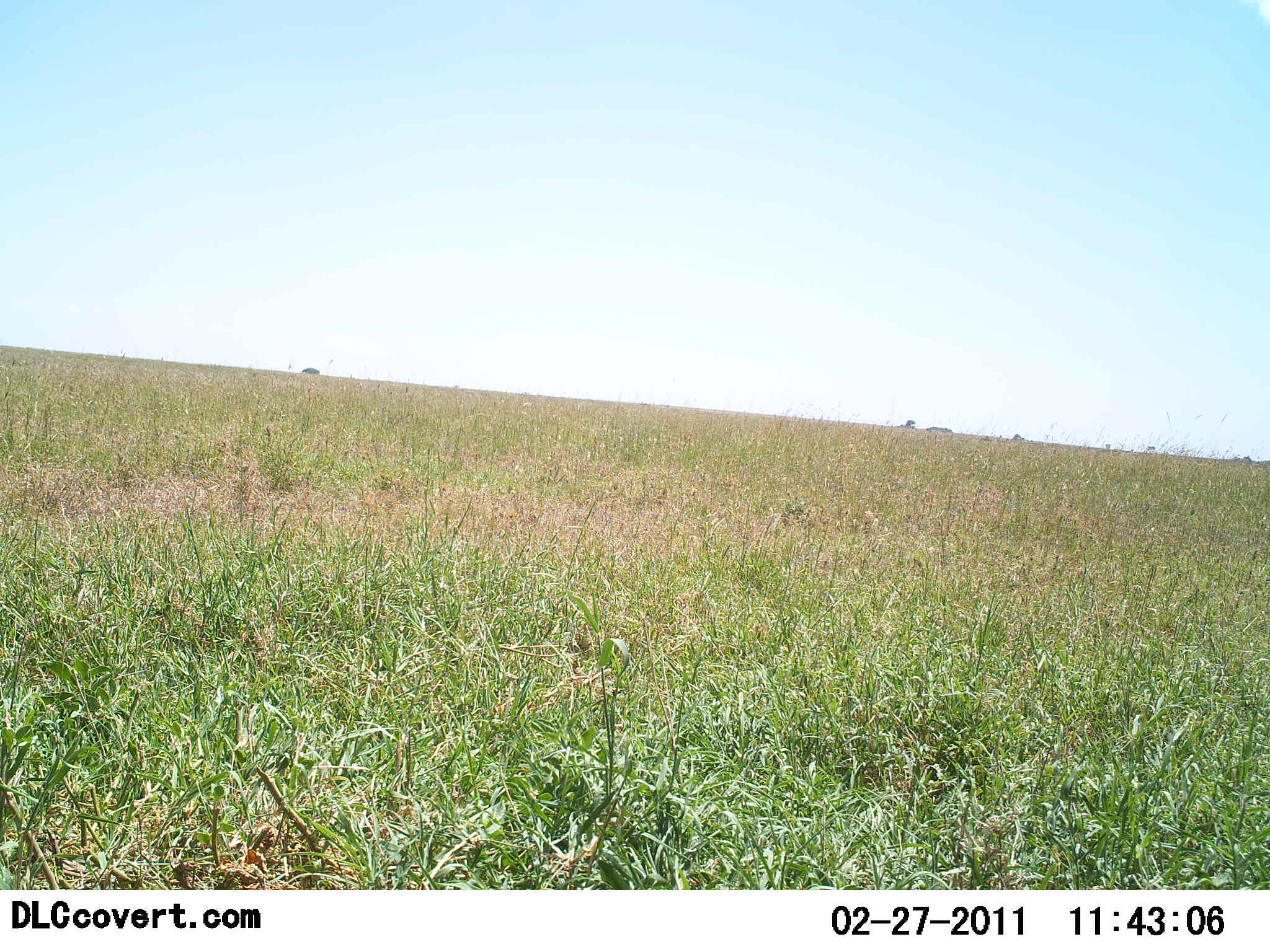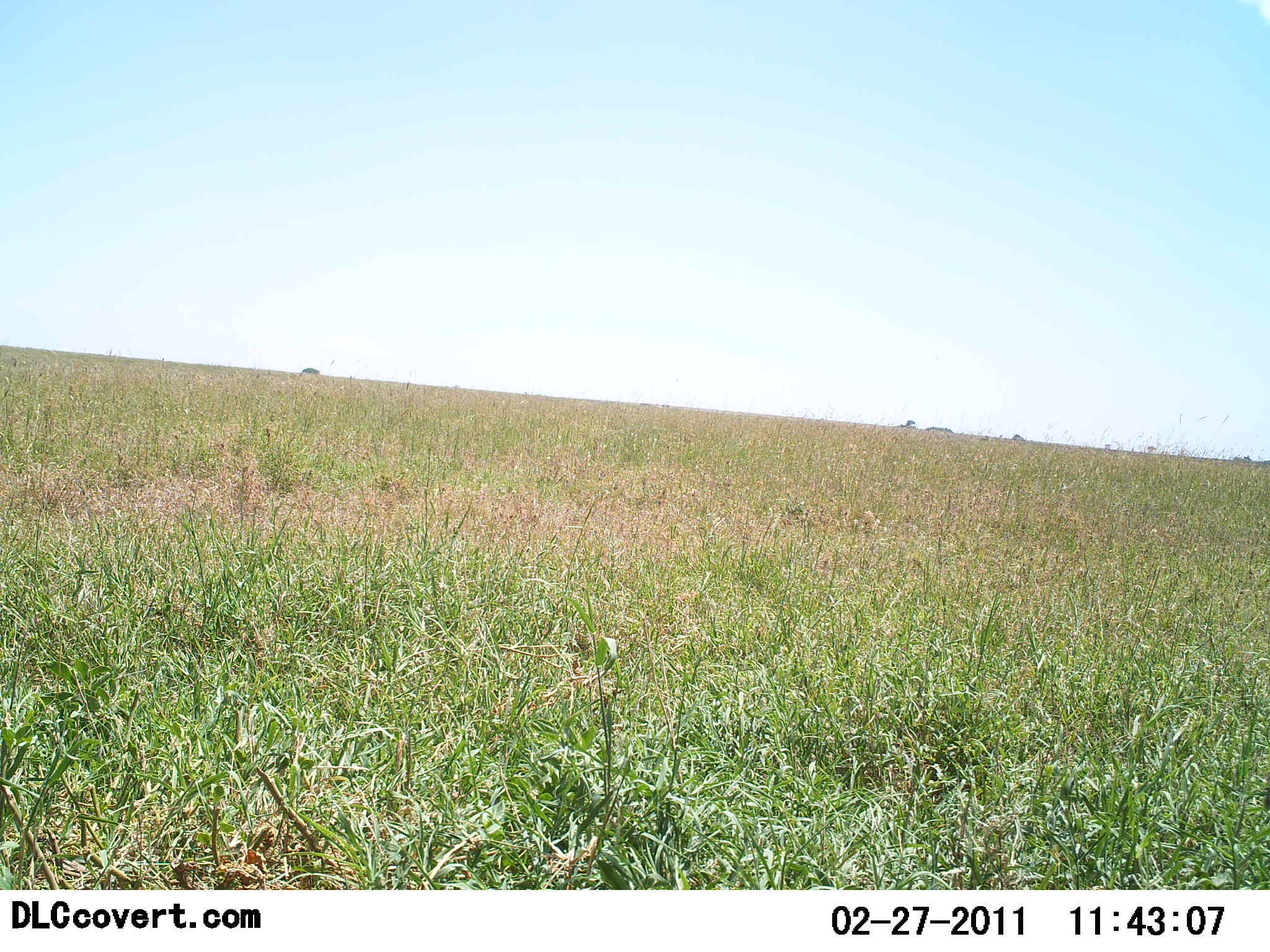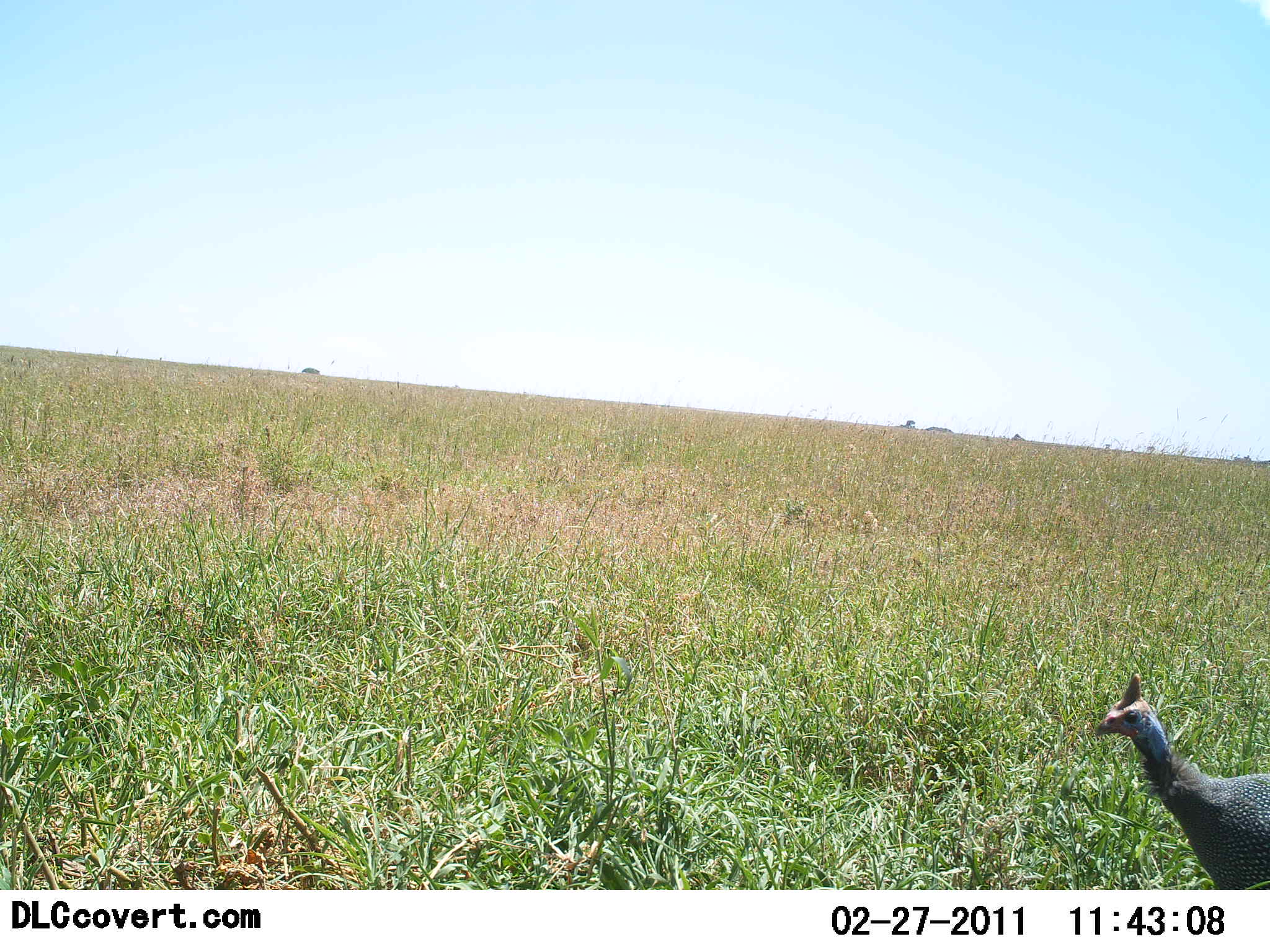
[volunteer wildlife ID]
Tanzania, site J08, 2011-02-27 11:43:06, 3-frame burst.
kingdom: Animalia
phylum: Chordata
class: Aves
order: Galliformes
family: Numididae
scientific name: Numididae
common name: guinea fowl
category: guineafowl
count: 1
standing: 40%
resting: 0%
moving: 70%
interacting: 0%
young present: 0%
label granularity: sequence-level